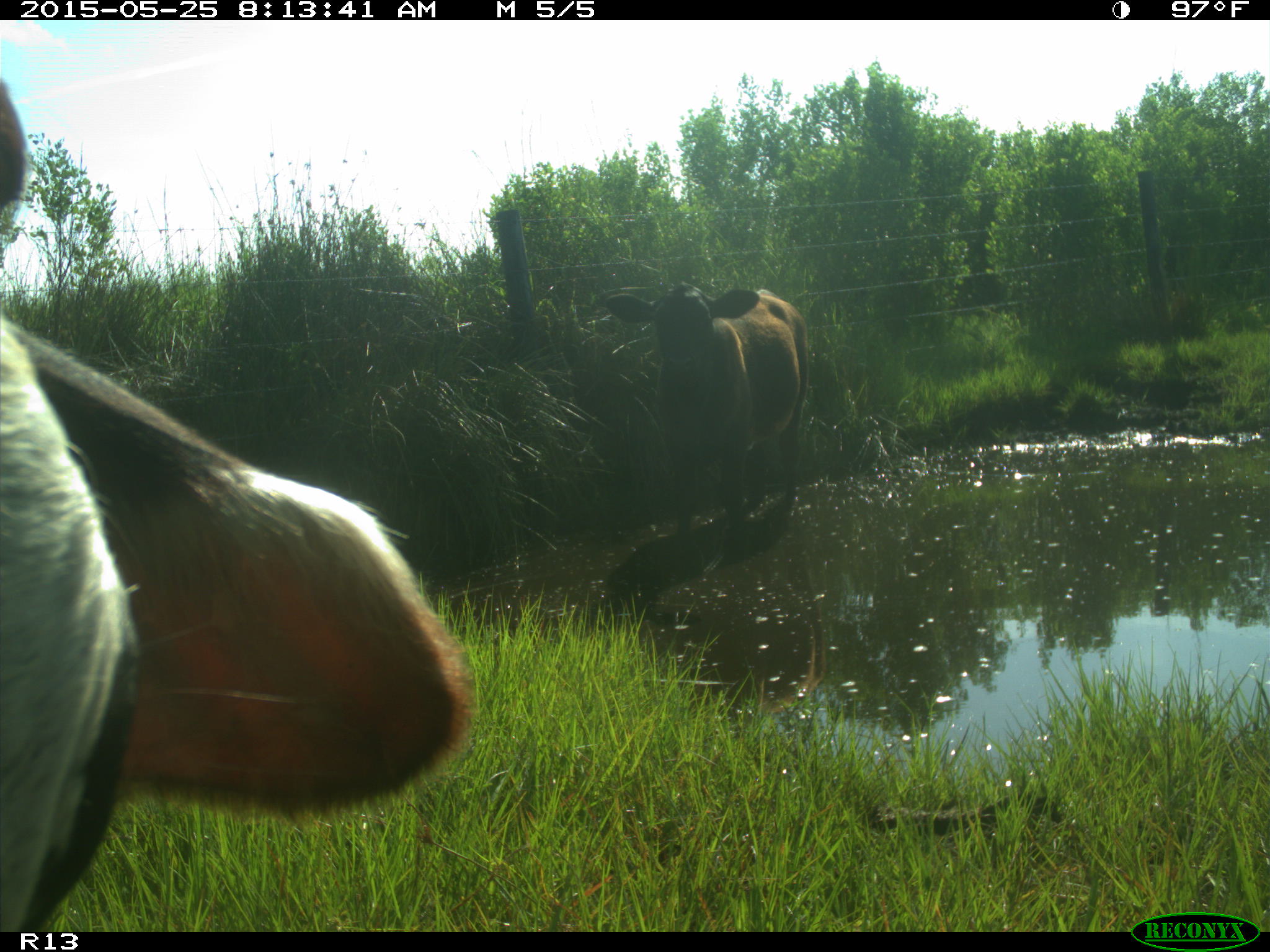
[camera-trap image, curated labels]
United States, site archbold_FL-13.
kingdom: Animalia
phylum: Chordata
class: Mammalia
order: Artiodactyla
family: Bovidae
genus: Bos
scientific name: Bos taurus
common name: domestic cow